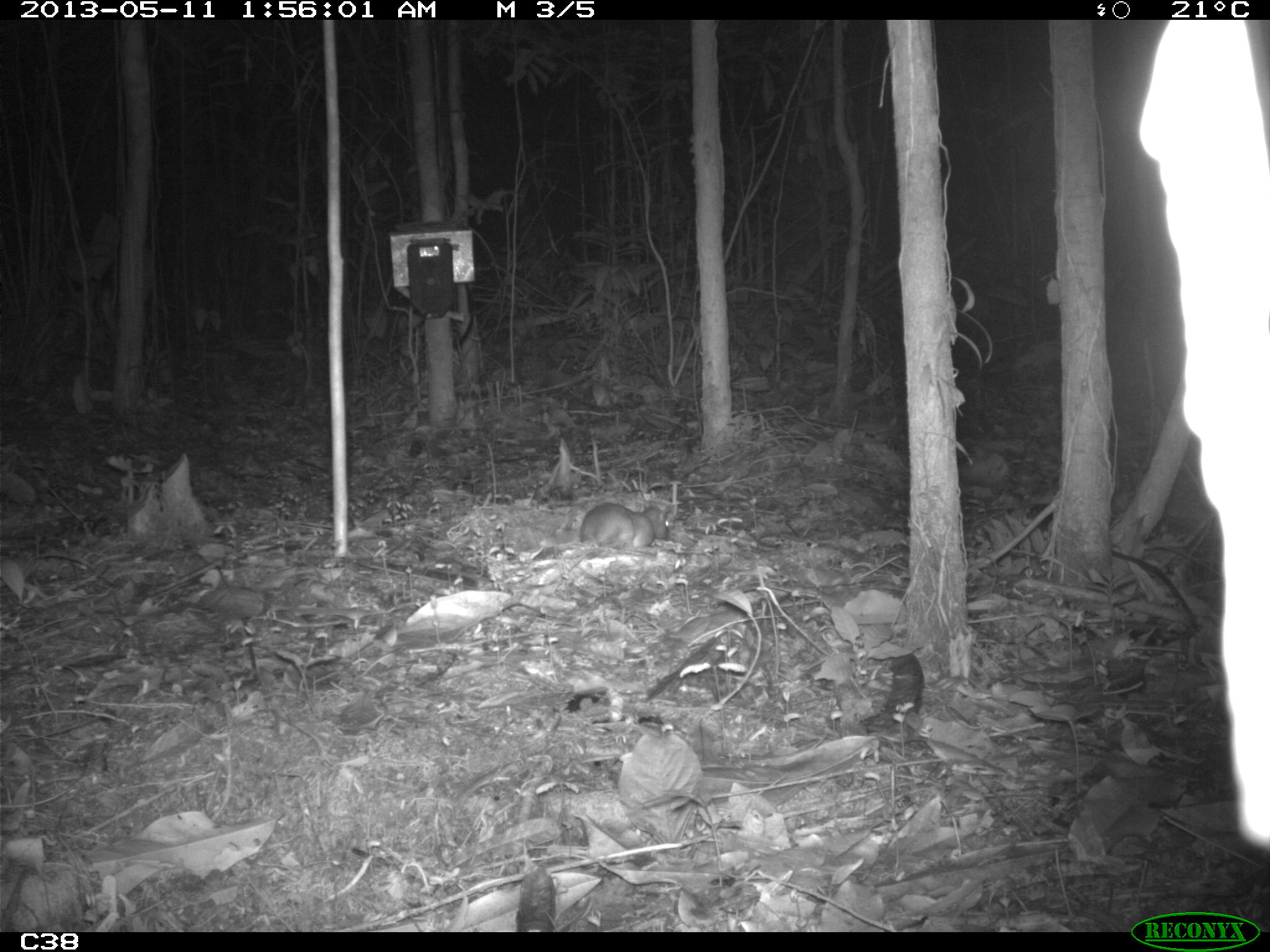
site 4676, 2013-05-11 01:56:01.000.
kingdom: Animalia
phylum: Chordata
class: Mammalia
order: Rodentia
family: Muridae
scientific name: Muridae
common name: mice, rats, and gerbils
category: unknown mouse or rat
Unknown mouse or rat (mice, rats, and gerbils) (Muridae), count 1, age adult.